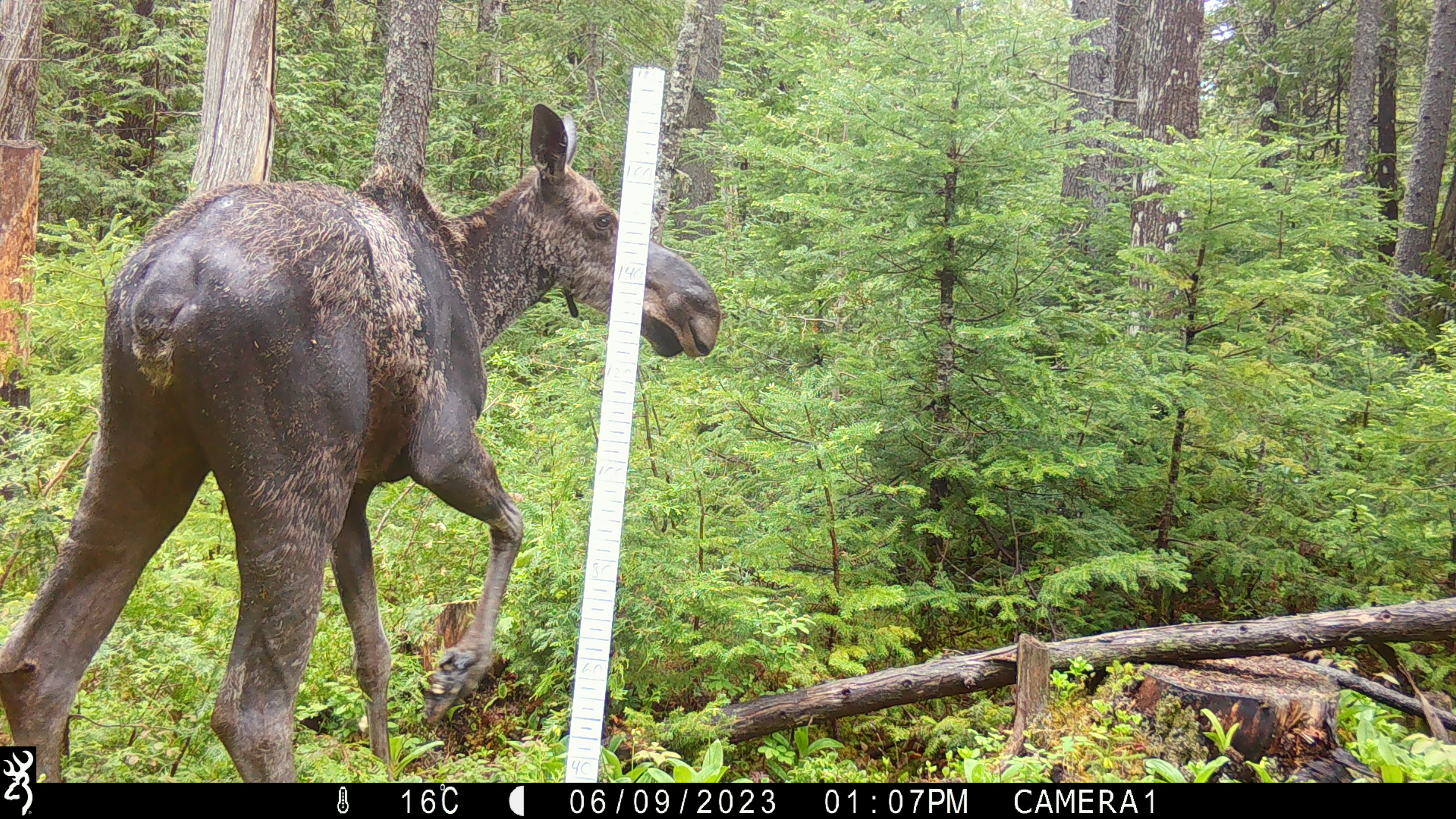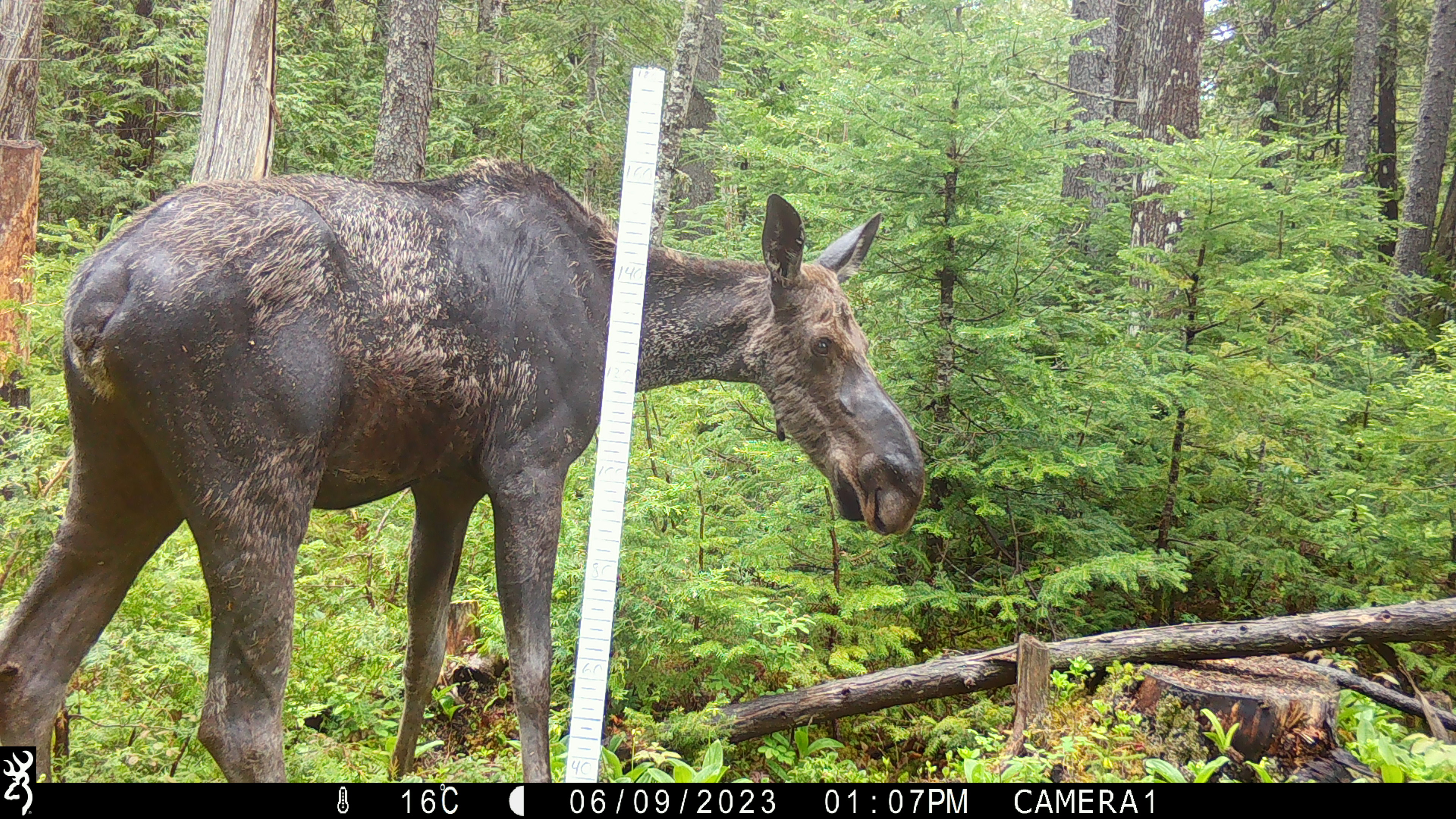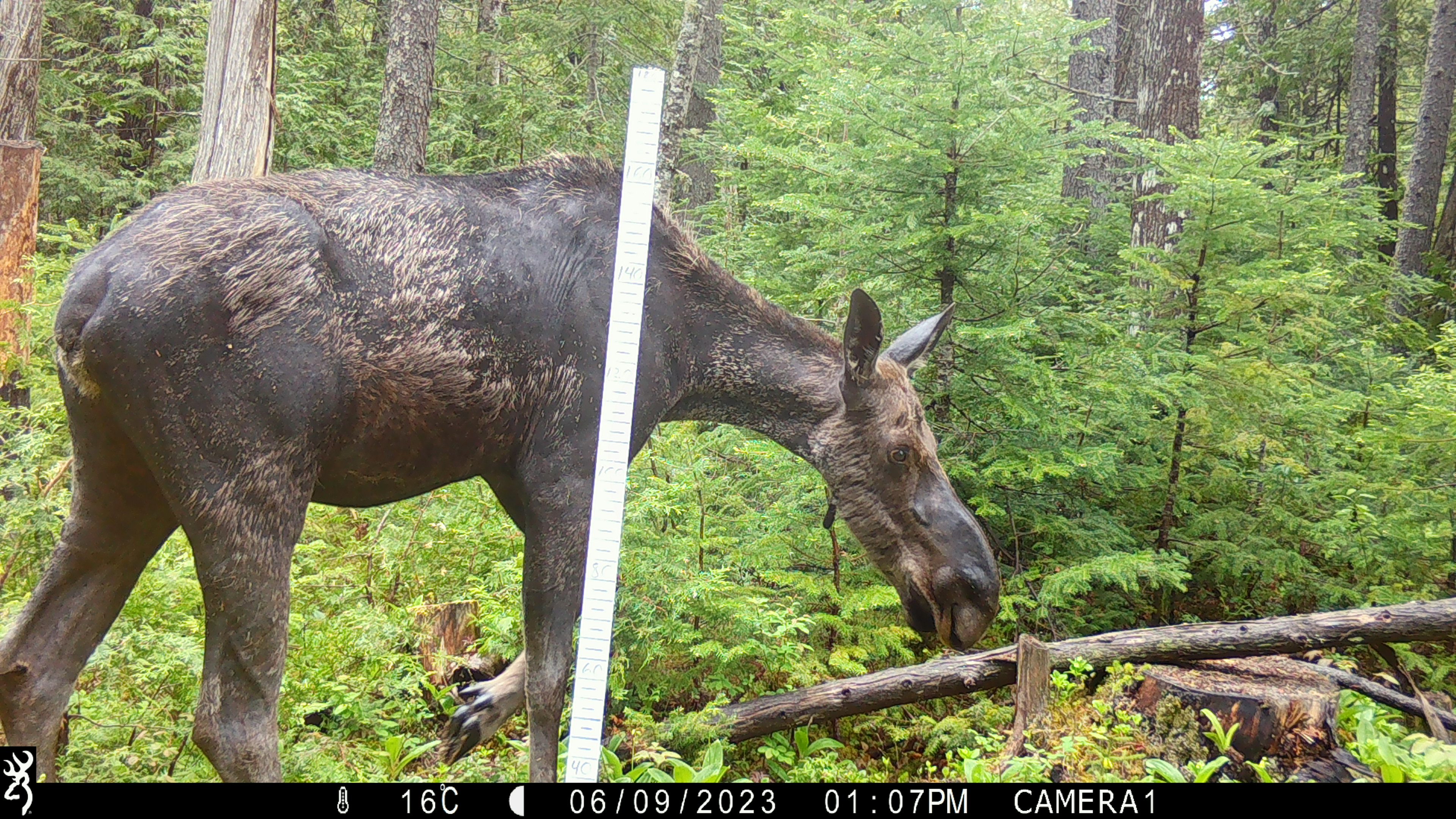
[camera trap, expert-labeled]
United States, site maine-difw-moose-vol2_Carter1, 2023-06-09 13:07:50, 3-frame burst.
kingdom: Animalia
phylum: Chordata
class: Mammalia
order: Artiodactyla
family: Cervidae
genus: Alces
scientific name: Alces alces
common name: moose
Moose (Alces alces).